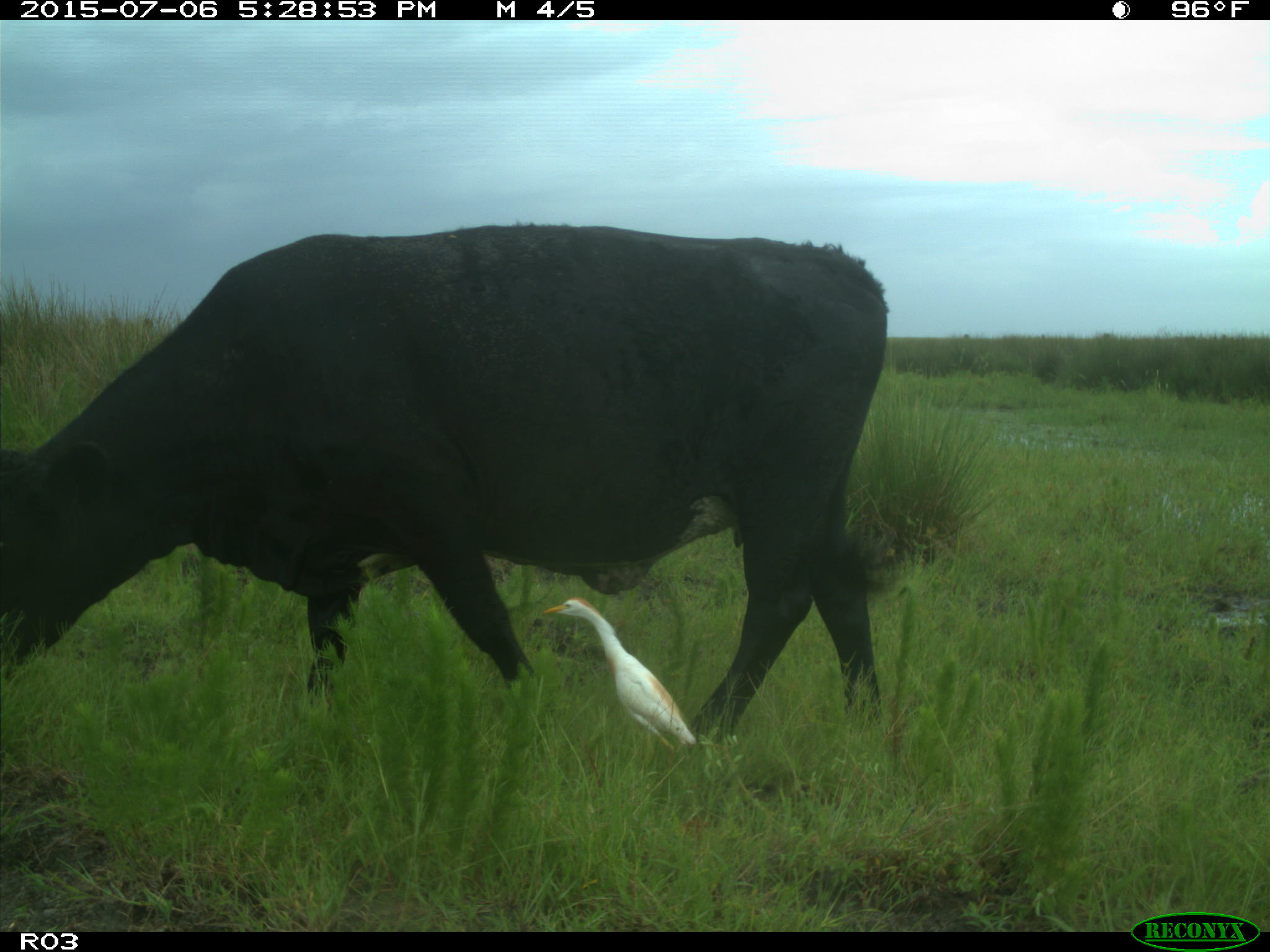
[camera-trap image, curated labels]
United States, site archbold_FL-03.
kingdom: Animalia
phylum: Chordata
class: Mammalia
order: Artiodactyla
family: Bovidae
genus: Bos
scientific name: Bos taurus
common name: domestic cow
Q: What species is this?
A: Bos taurus (domestic cow).